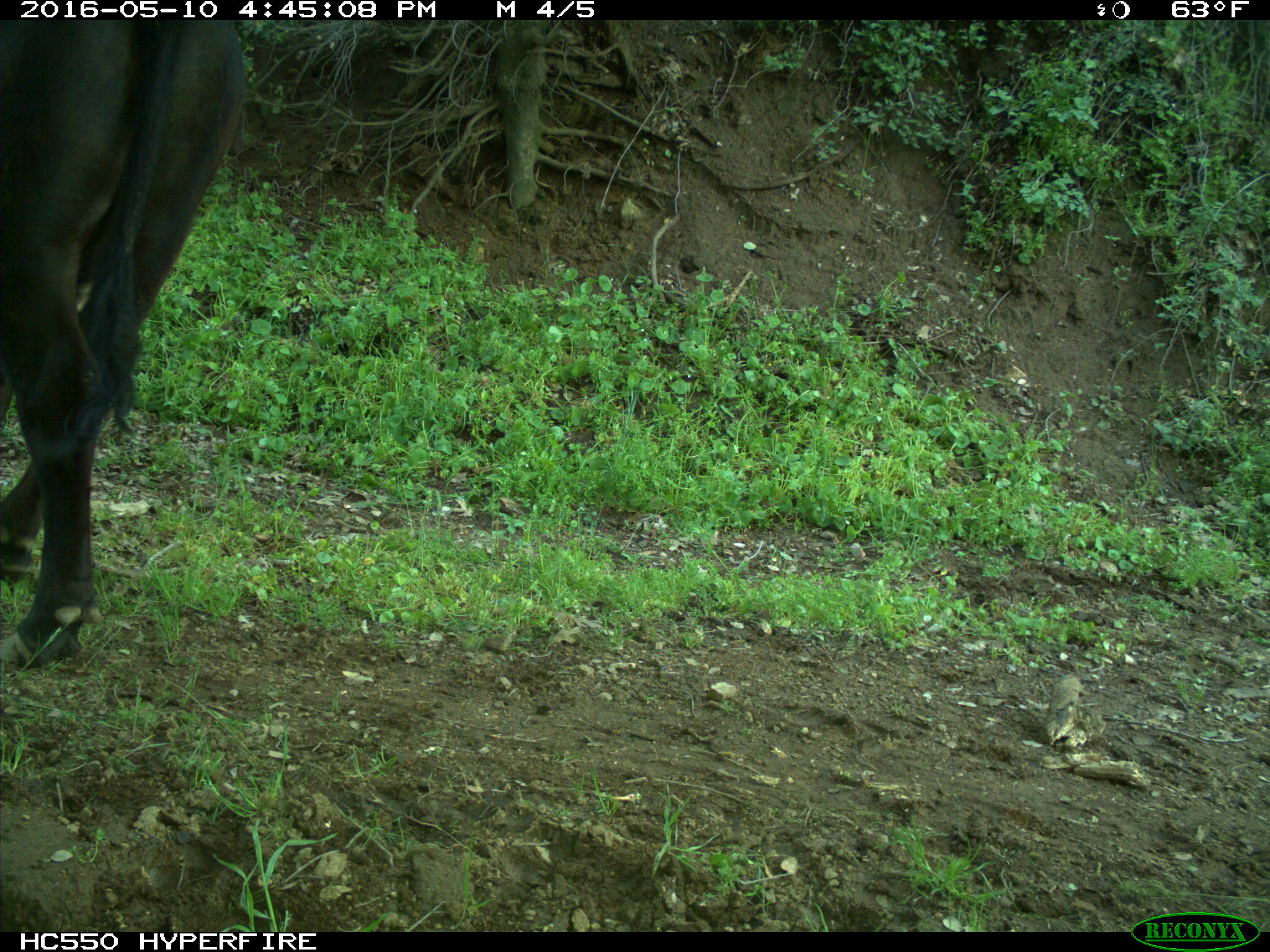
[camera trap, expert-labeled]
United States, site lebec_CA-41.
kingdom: Animalia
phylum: Chordata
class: Mammalia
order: Artiodactyla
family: Bovidae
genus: Bos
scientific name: Bos taurus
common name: domestic cow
Bos taurus (domestic cow).